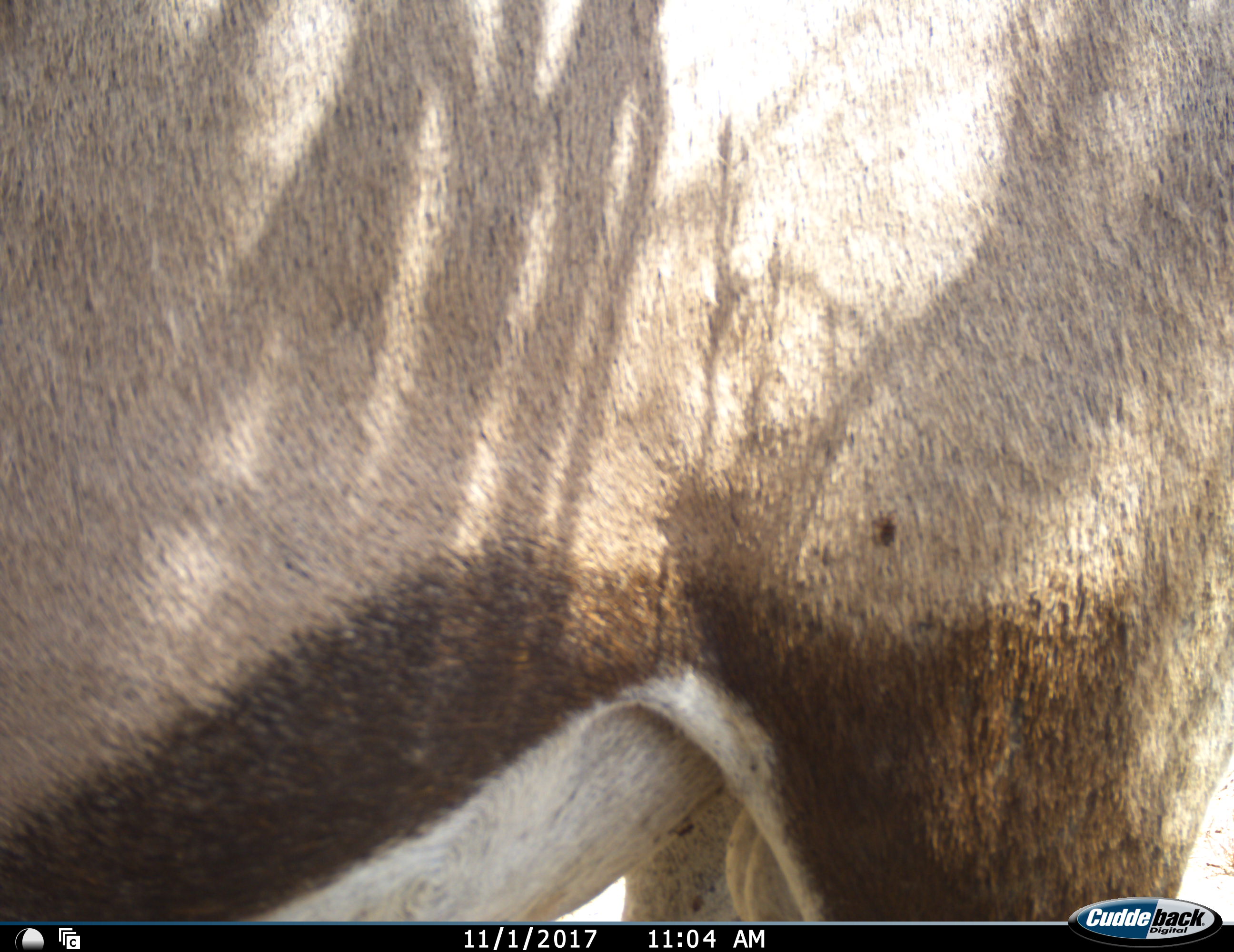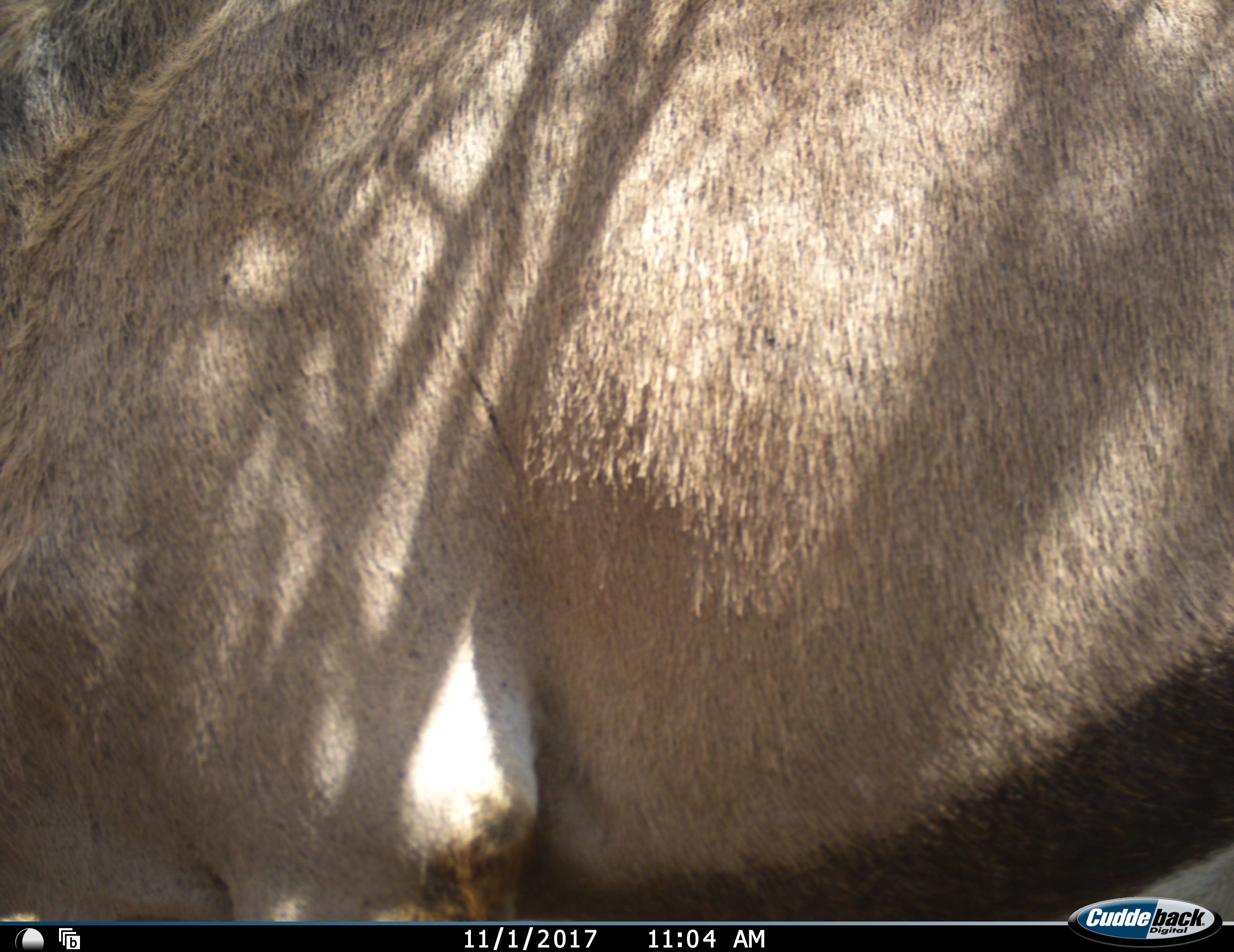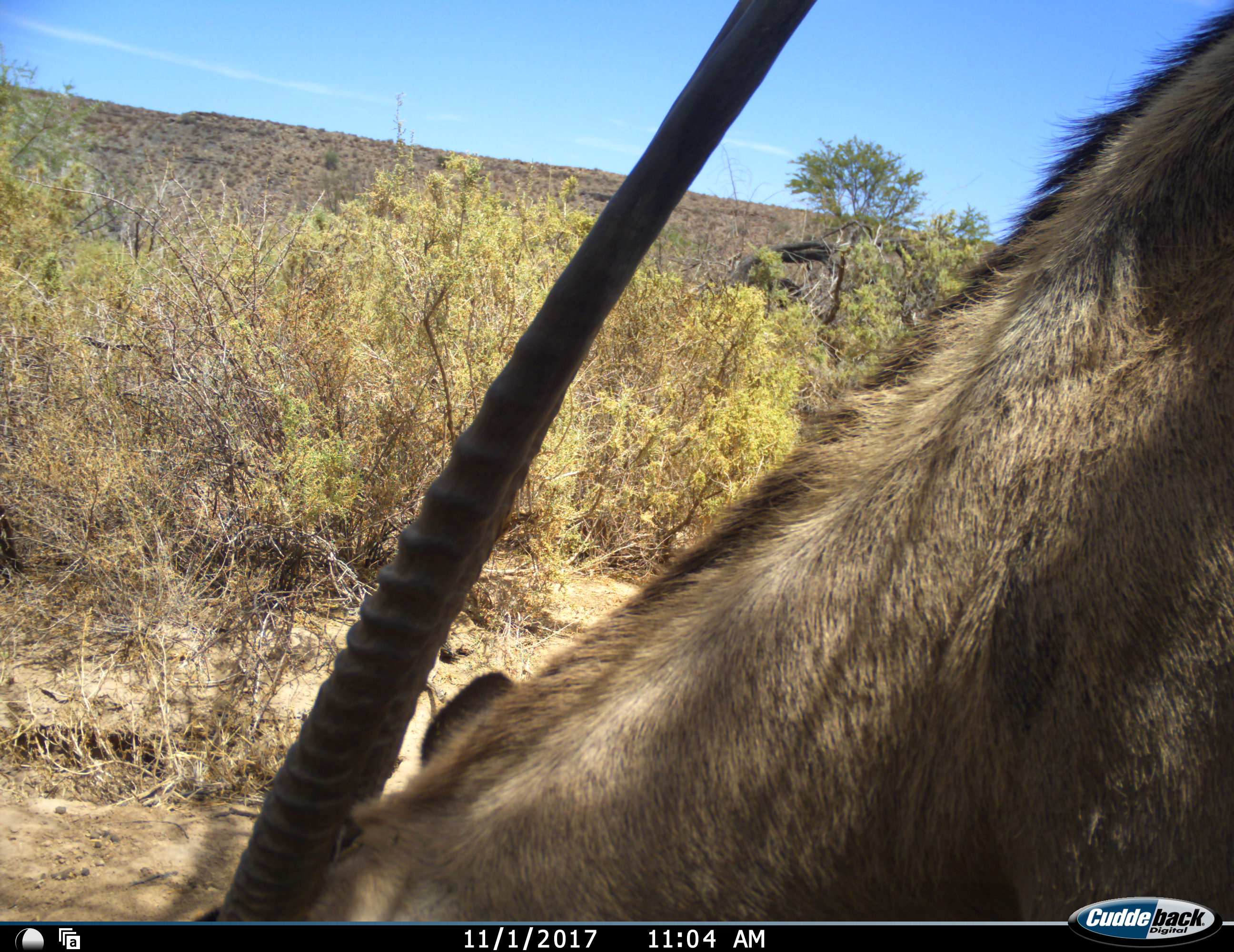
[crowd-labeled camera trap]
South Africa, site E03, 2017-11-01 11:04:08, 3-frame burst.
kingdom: Animalia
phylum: Chordata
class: Mammalia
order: Artiodactyla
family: Bovidae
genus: Oryx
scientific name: Oryx gazella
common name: gemsbok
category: gemsbokoryx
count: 1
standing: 56%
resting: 0%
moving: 22%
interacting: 0%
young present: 0%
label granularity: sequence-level